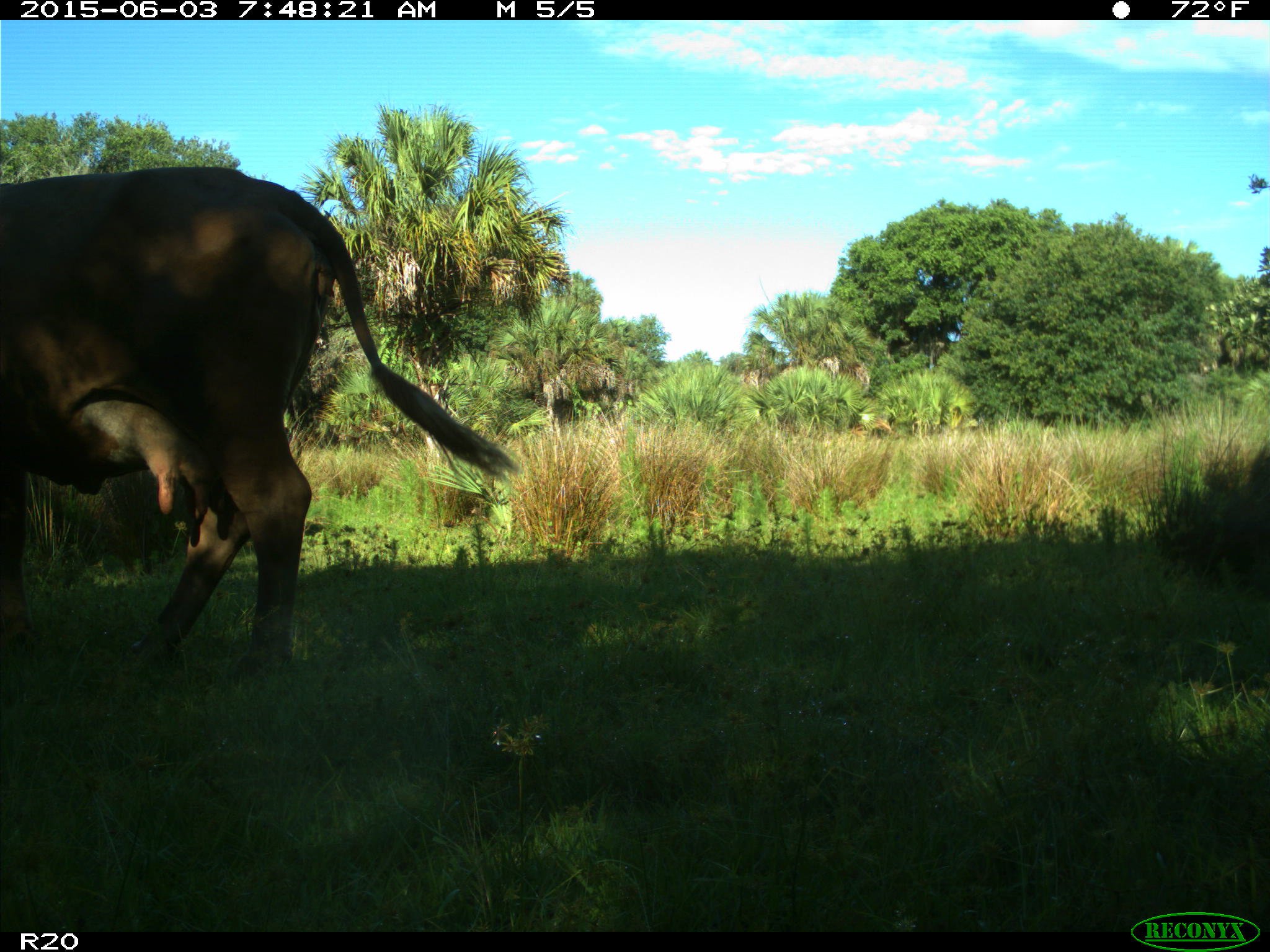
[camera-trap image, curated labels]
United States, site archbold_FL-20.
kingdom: Animalia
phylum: Chordata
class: Mammalia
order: Artiodactyla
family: Bovidae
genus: Bos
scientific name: Bos taurus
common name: domestic cow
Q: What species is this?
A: Bos taurus (domestic cow).